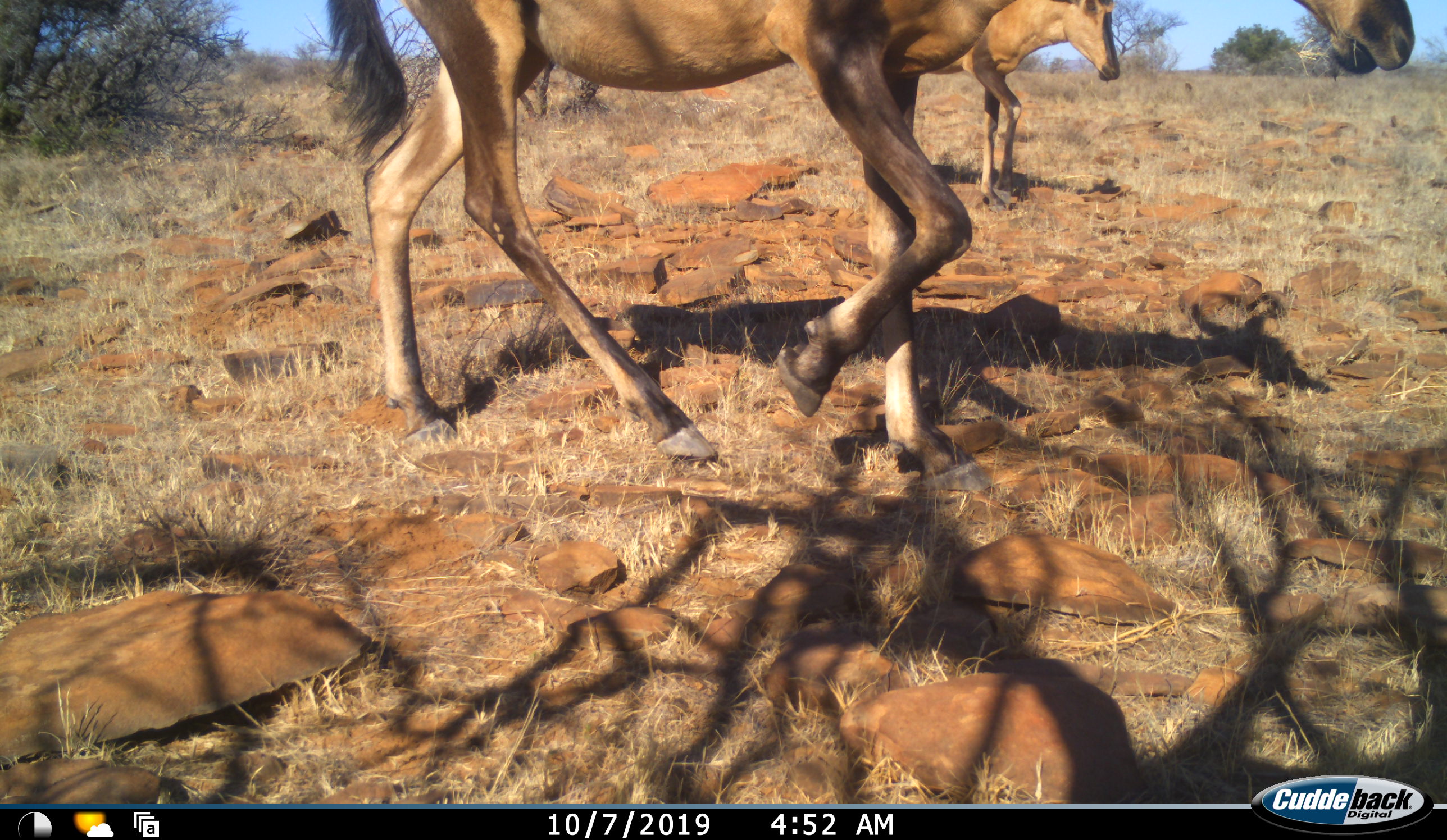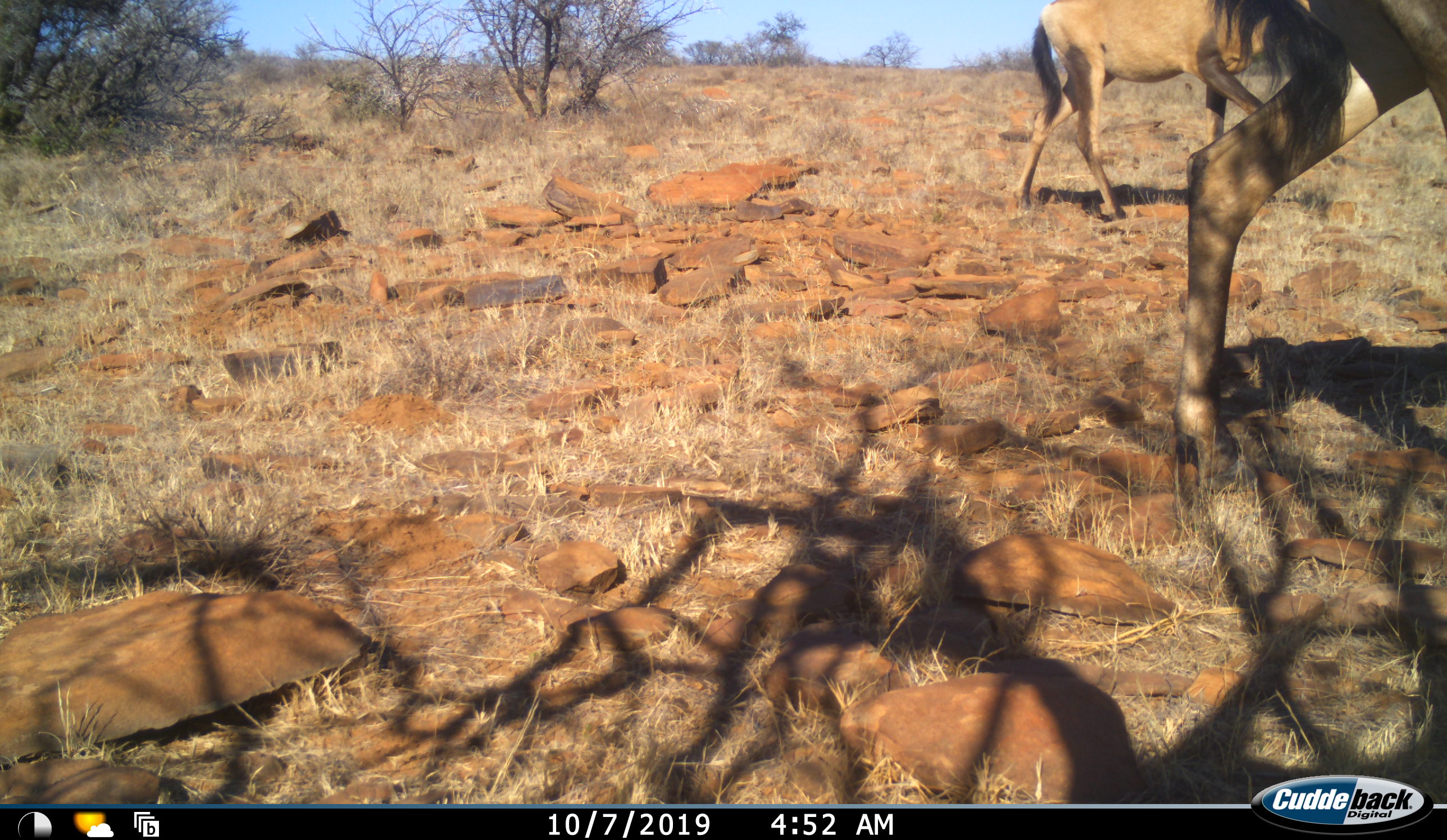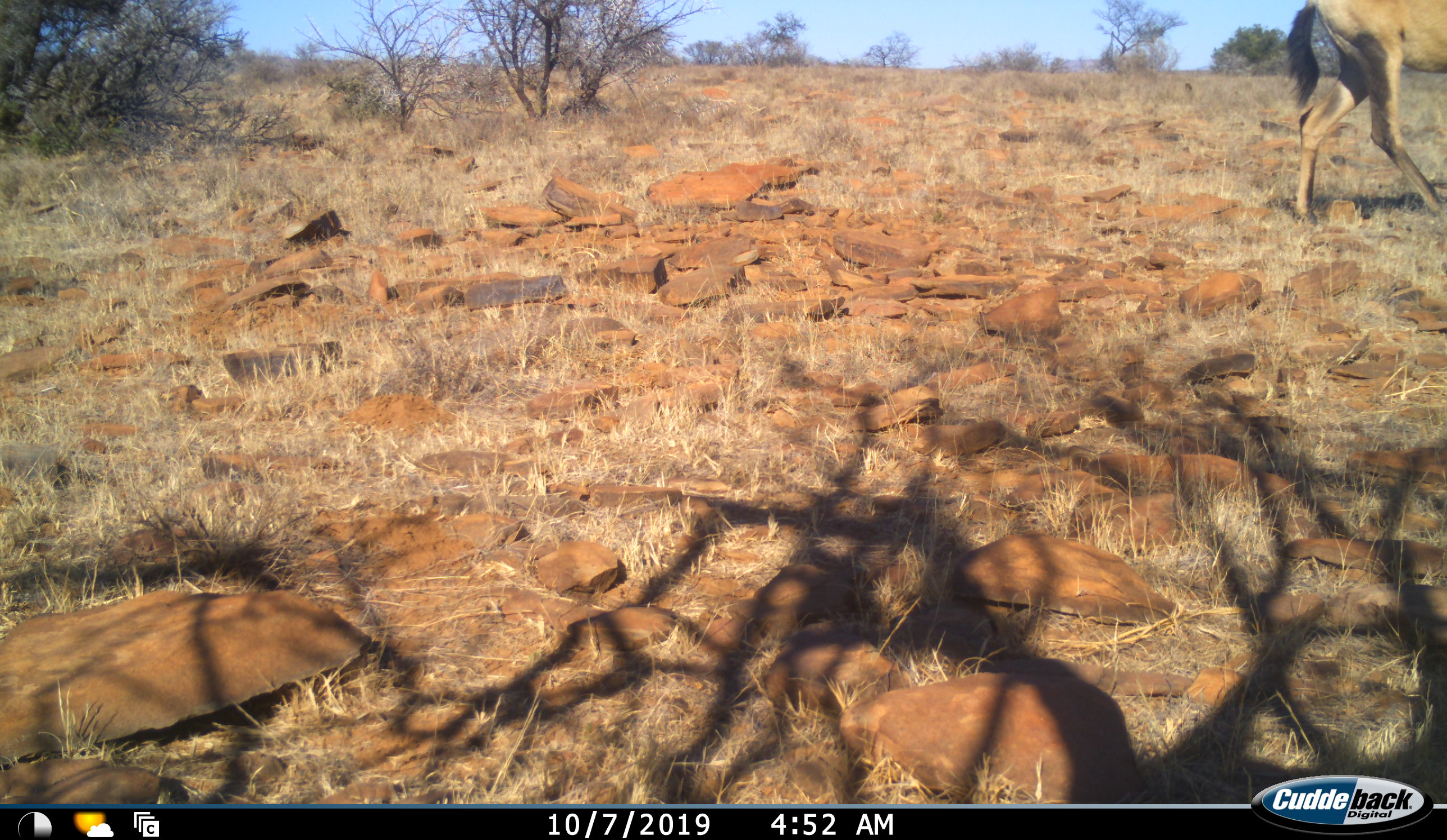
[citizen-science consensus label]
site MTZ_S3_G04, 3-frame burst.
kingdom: Animalia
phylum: Chordata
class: Mammalia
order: Artiodactyla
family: Bovidae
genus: Alcelaphus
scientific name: Alcelaphus buselaphus caama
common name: red hartebeest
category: hartebeestred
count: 2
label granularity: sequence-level